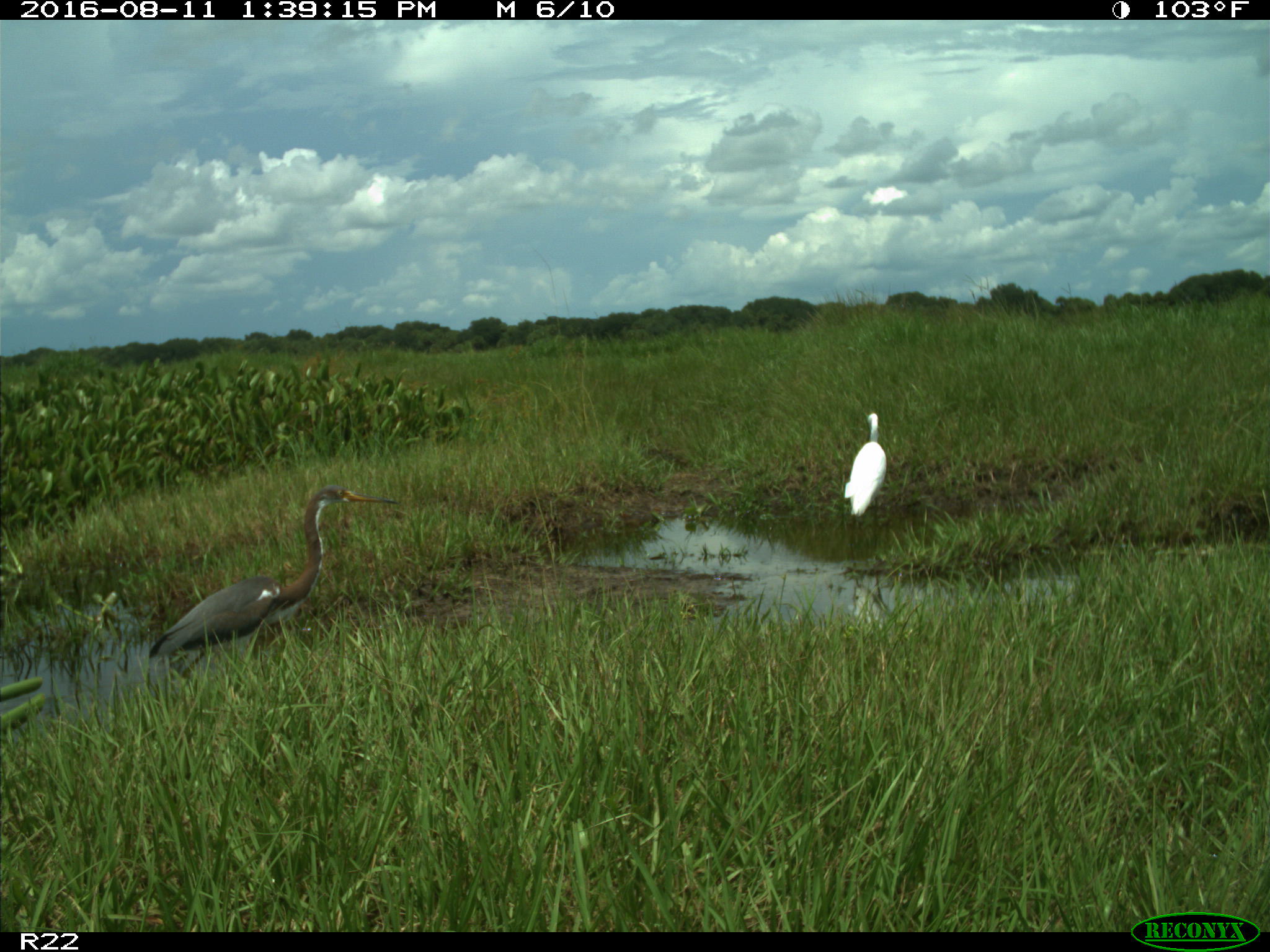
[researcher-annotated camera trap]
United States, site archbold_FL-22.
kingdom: Animalia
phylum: Chordata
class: Aves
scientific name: Aves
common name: birds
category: unidentified bird